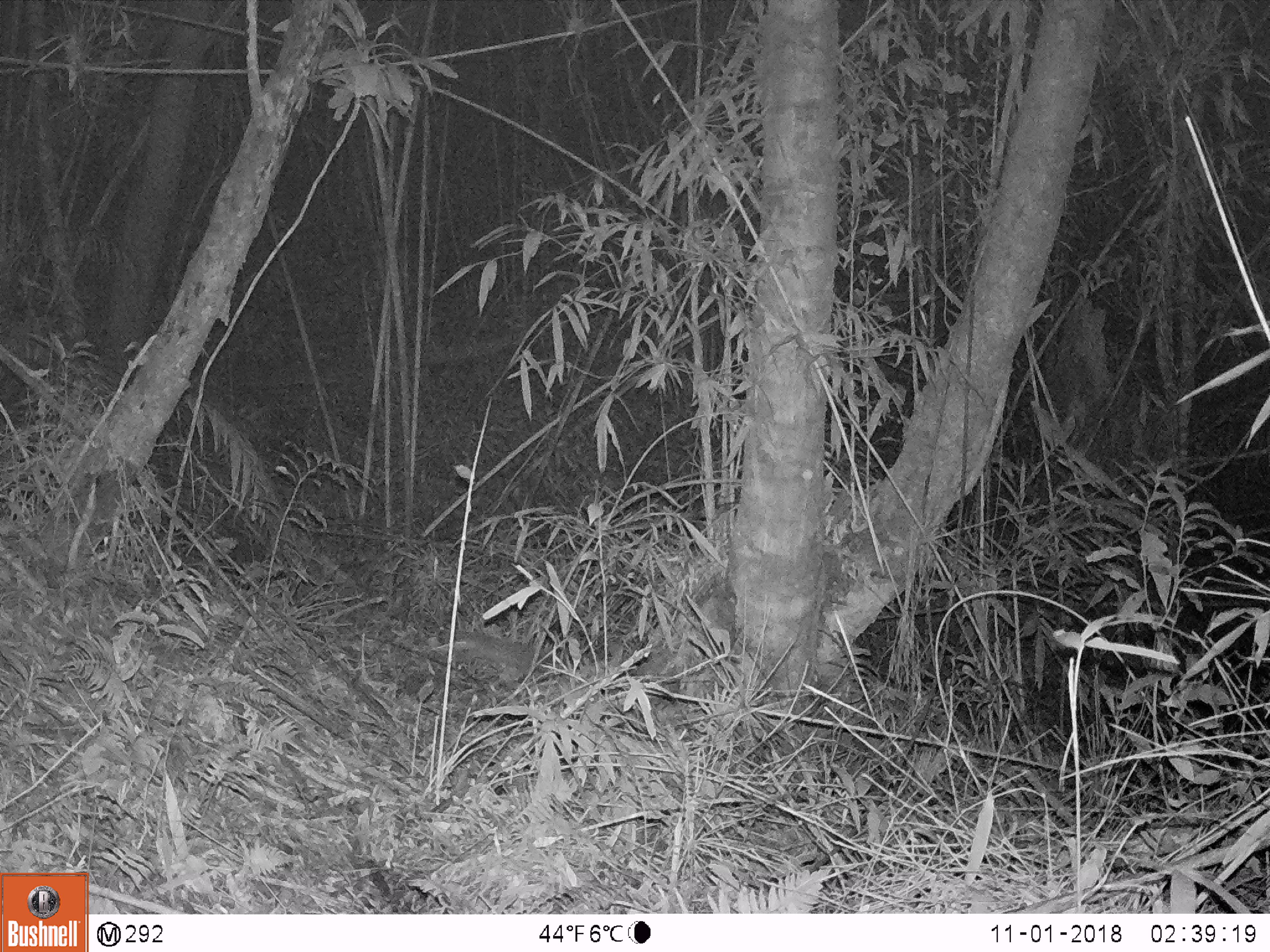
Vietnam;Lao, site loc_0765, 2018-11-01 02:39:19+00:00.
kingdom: Animalia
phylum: Chordata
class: Mammalia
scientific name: Mammalia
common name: mammal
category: unidentified small mammal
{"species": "unidentified small mammal (mammal) (Mammalia)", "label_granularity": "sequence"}